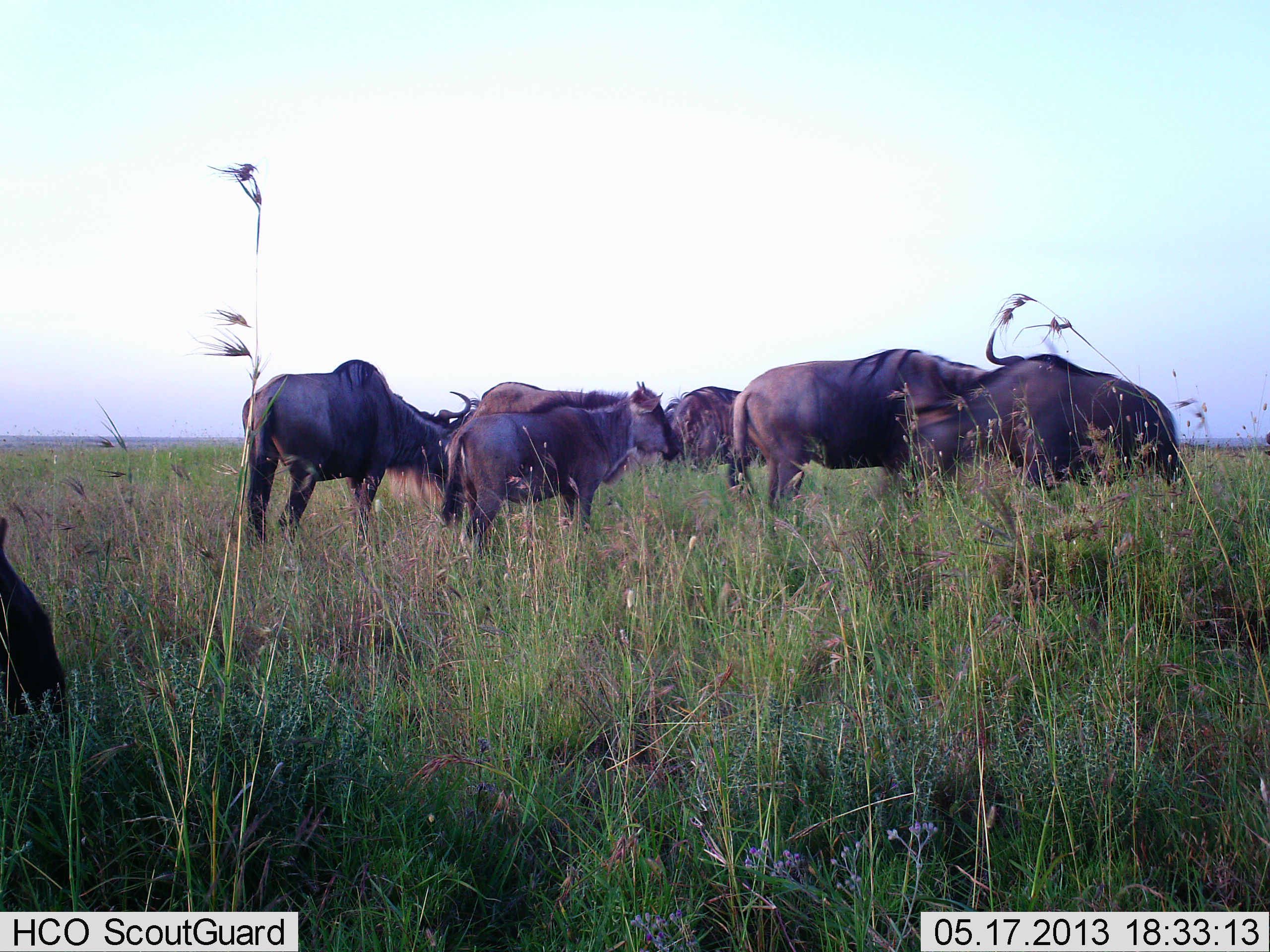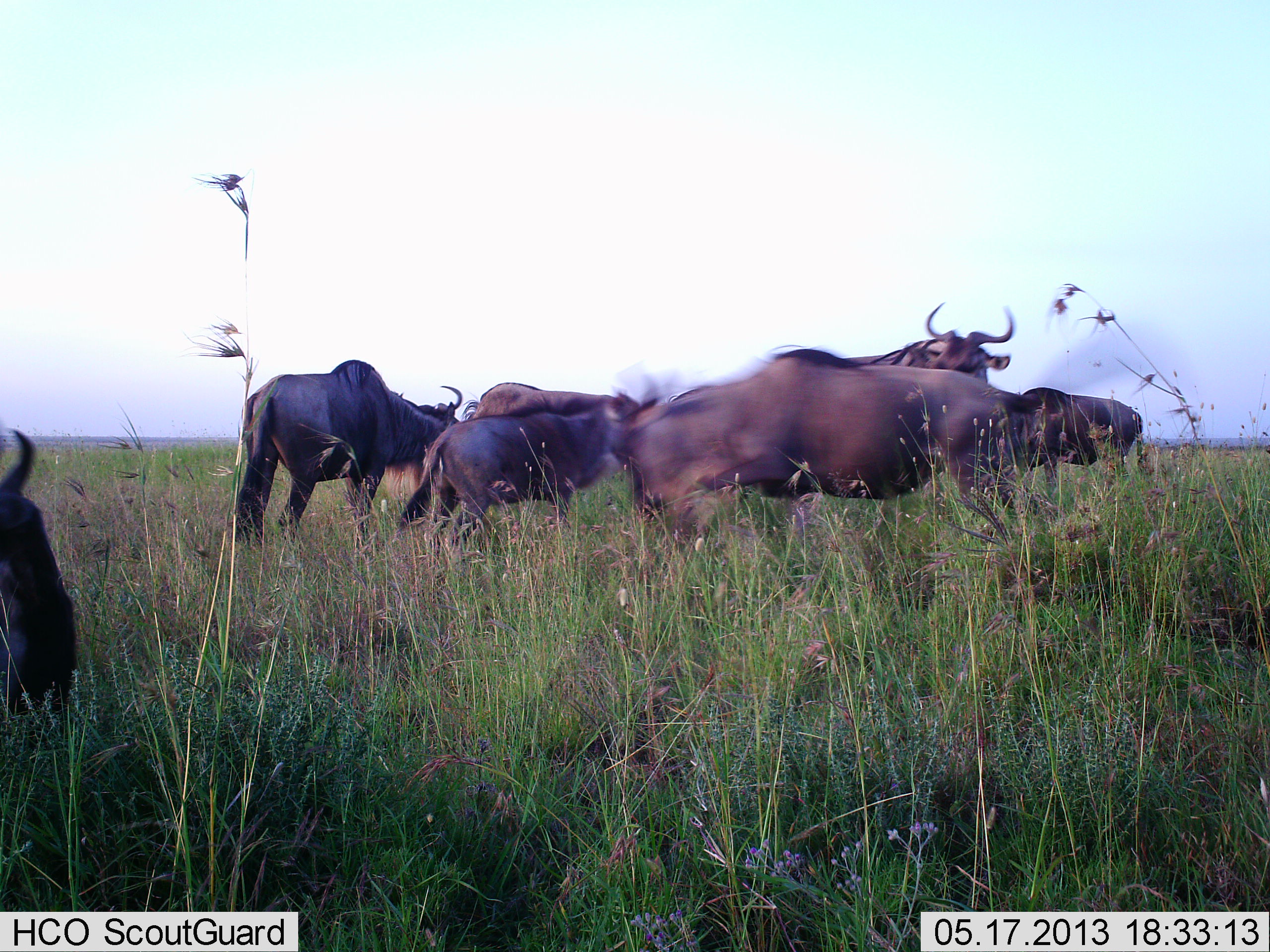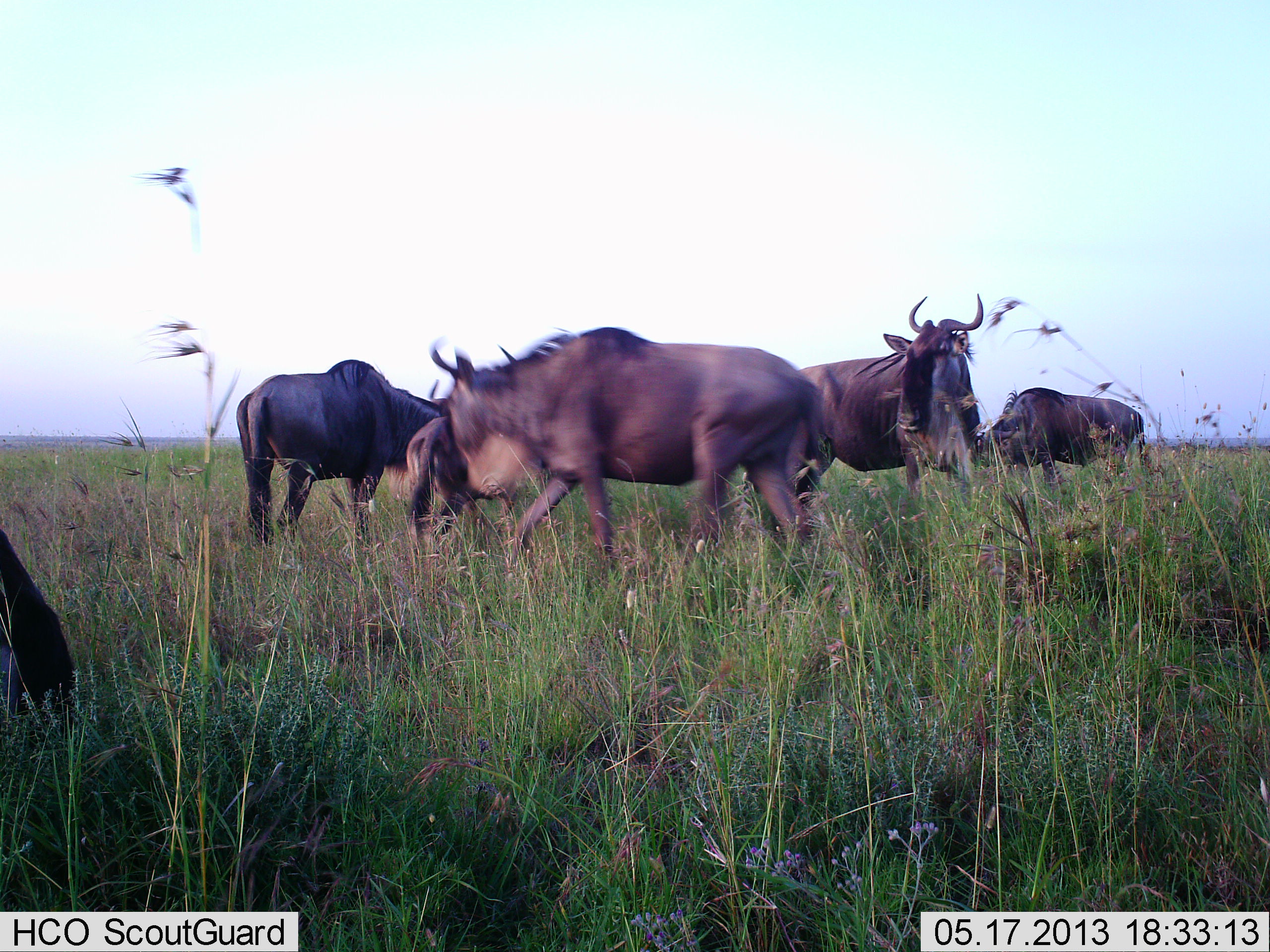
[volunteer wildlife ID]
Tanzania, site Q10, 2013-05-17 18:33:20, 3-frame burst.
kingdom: Animalia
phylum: Chordata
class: Mammalia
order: Artiodactyla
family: Bovidae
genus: Connochaetes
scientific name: Connochaetes taurinus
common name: blue wildebeest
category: wildebeest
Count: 7.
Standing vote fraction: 72%.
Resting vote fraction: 0%.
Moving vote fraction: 61%.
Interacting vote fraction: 50%.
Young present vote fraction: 11%.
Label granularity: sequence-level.